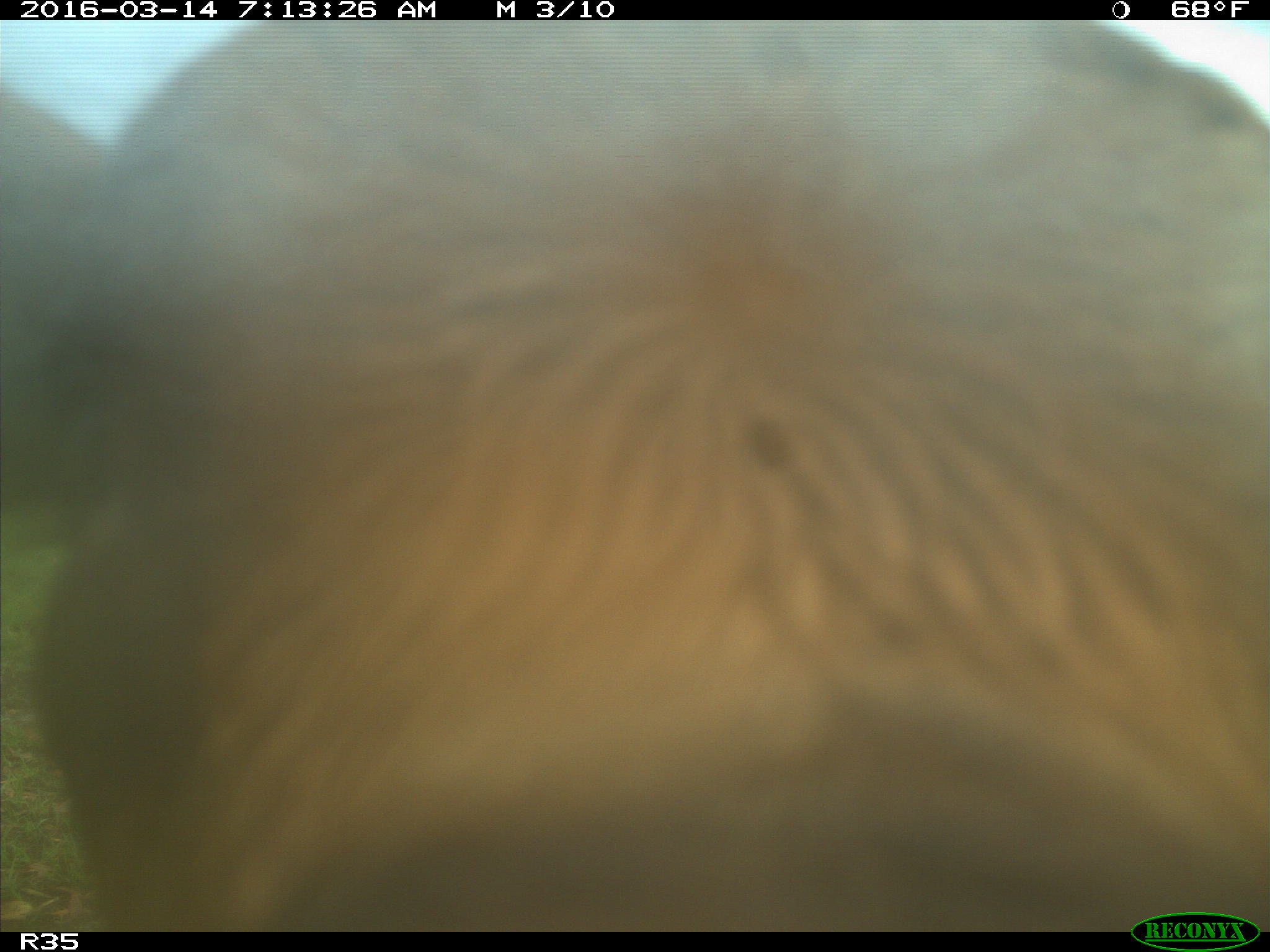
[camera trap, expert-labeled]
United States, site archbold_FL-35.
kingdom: Animalia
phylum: Chordata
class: Mammalia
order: Artiodactyla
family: Bovidae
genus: Bos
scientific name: Bos taurus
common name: domestic cow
Bos taurus (domestic cow).